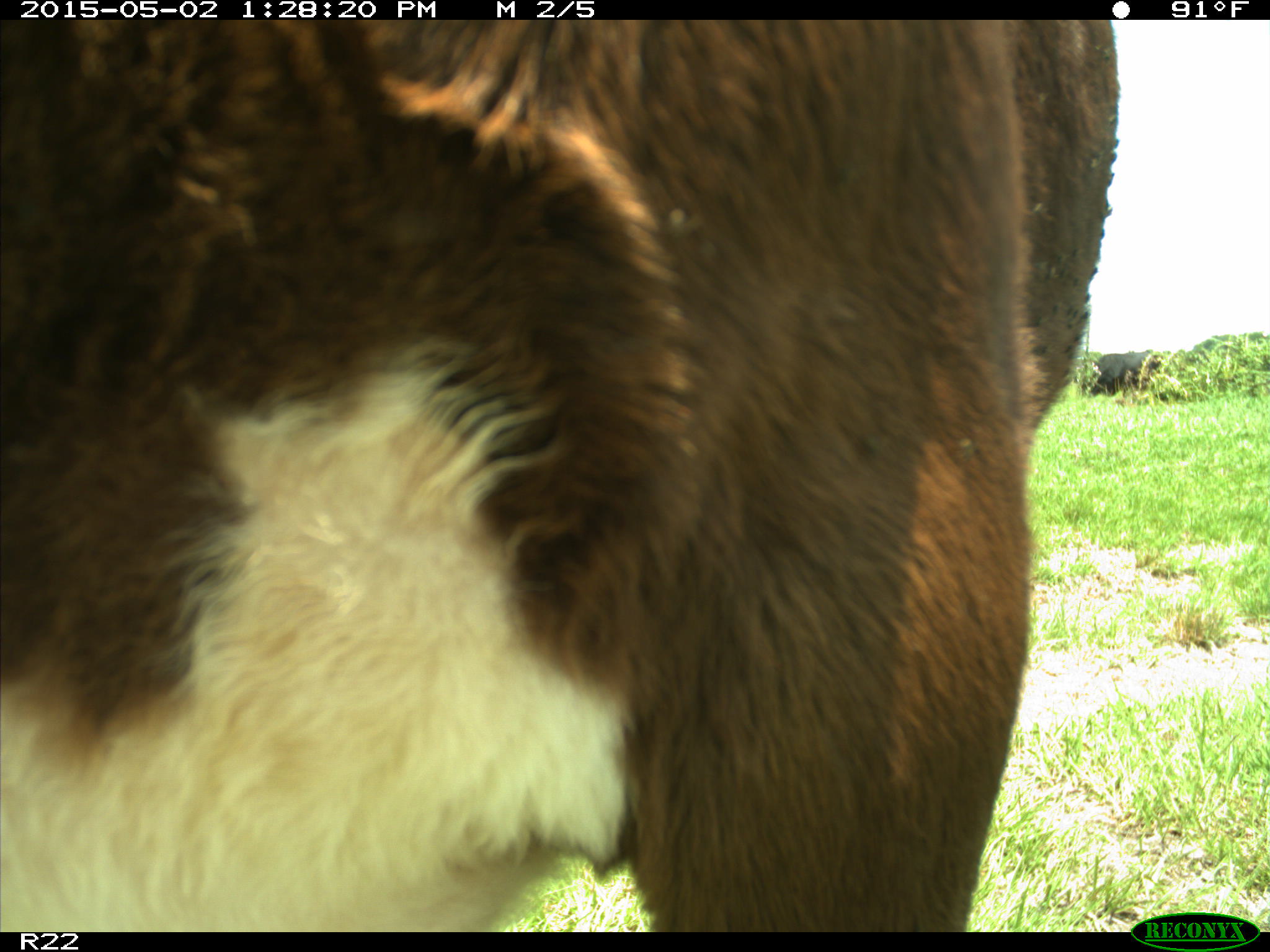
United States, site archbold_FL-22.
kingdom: Animalia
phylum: Chordata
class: Mammalia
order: Artiodactyla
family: Bovidae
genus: Bos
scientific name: Bos taurus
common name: domestic cow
Bos taurus (domestic cow).